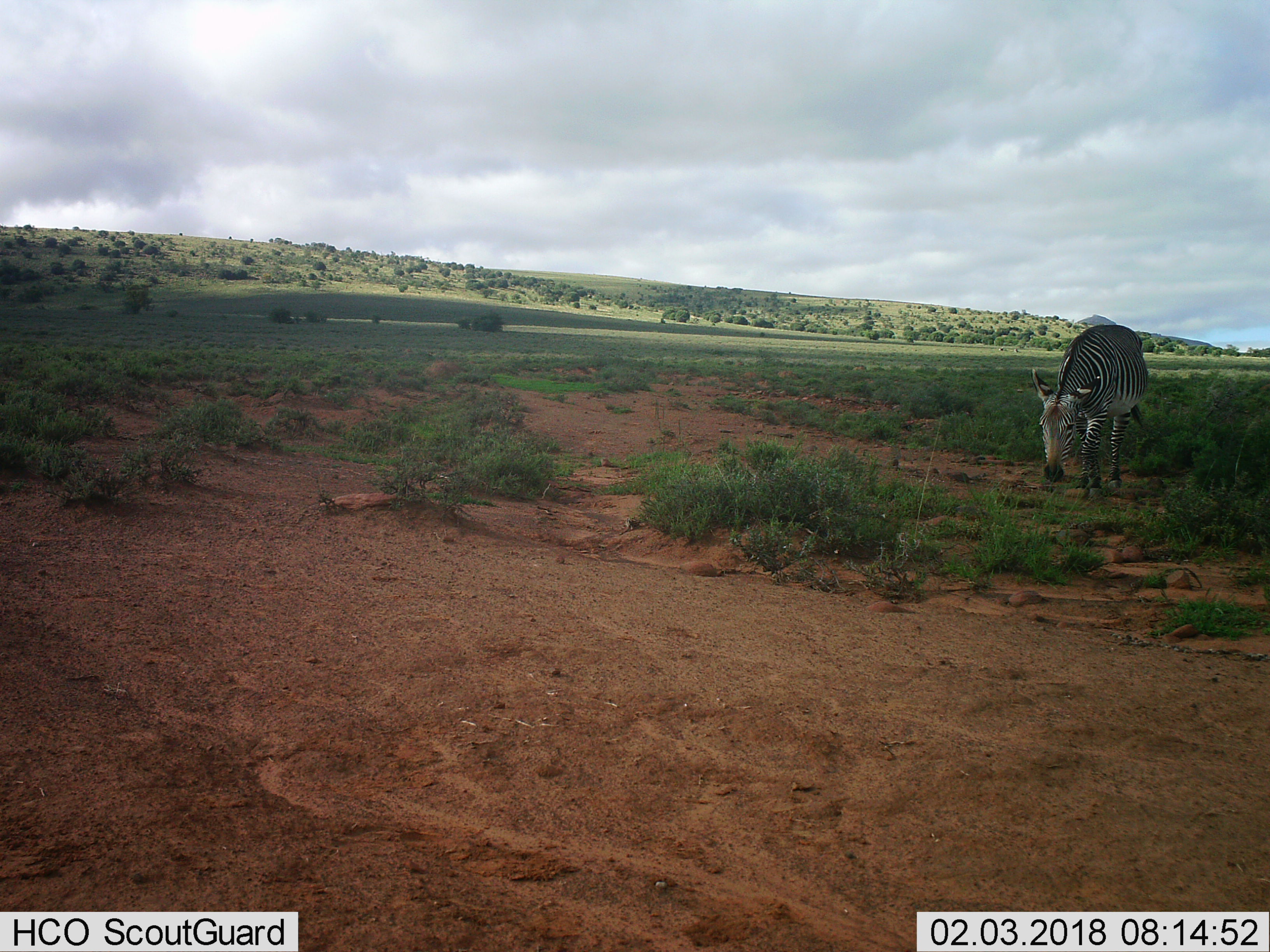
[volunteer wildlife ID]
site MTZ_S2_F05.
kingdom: Animalia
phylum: Chordata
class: Mammalia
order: Perissodactyla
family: Equidae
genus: Equus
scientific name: Equus zebra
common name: mountain zebra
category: zebramountain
Zebramountain (mountain zebra) (Equus zebra), count 1. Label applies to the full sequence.